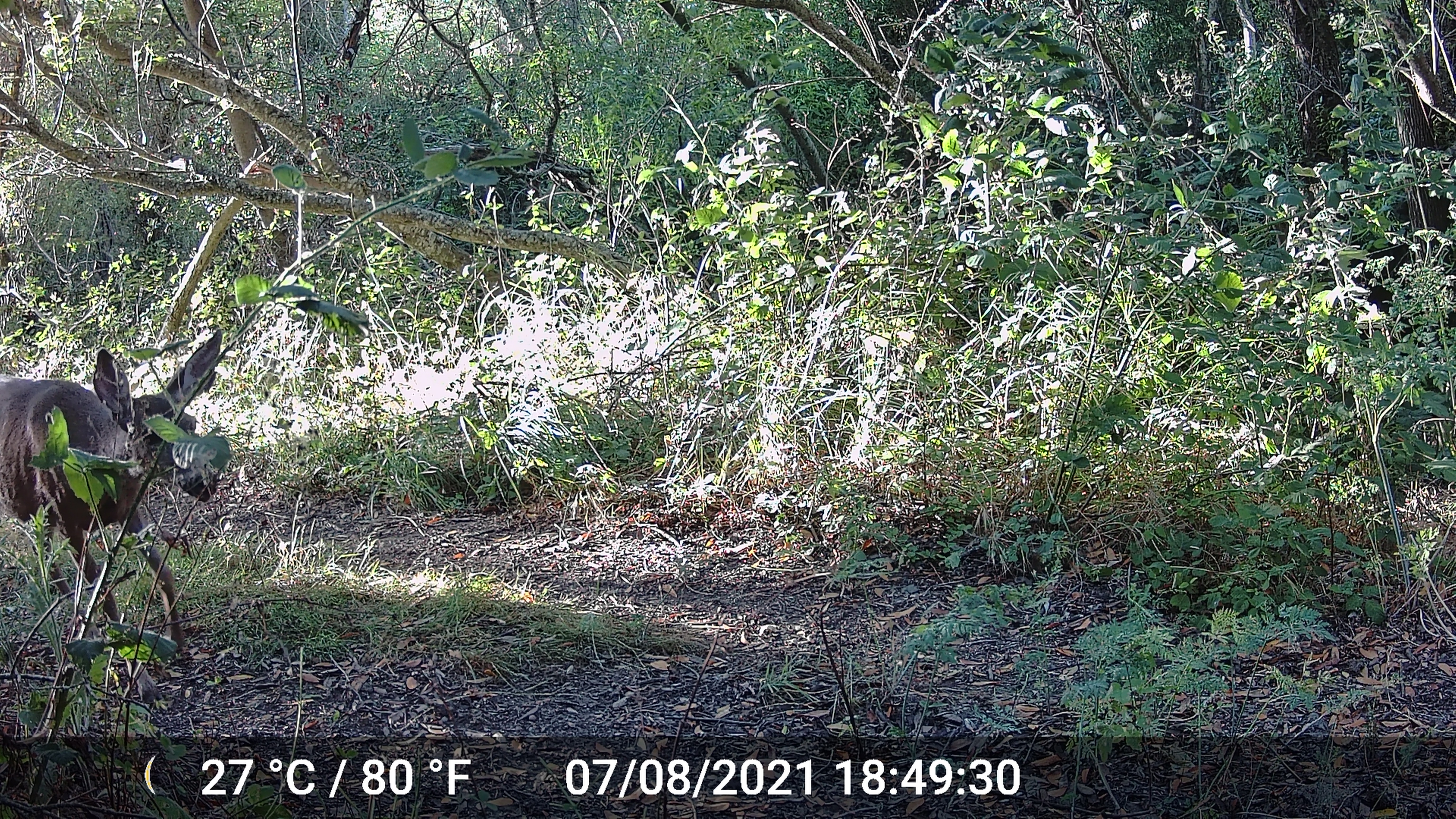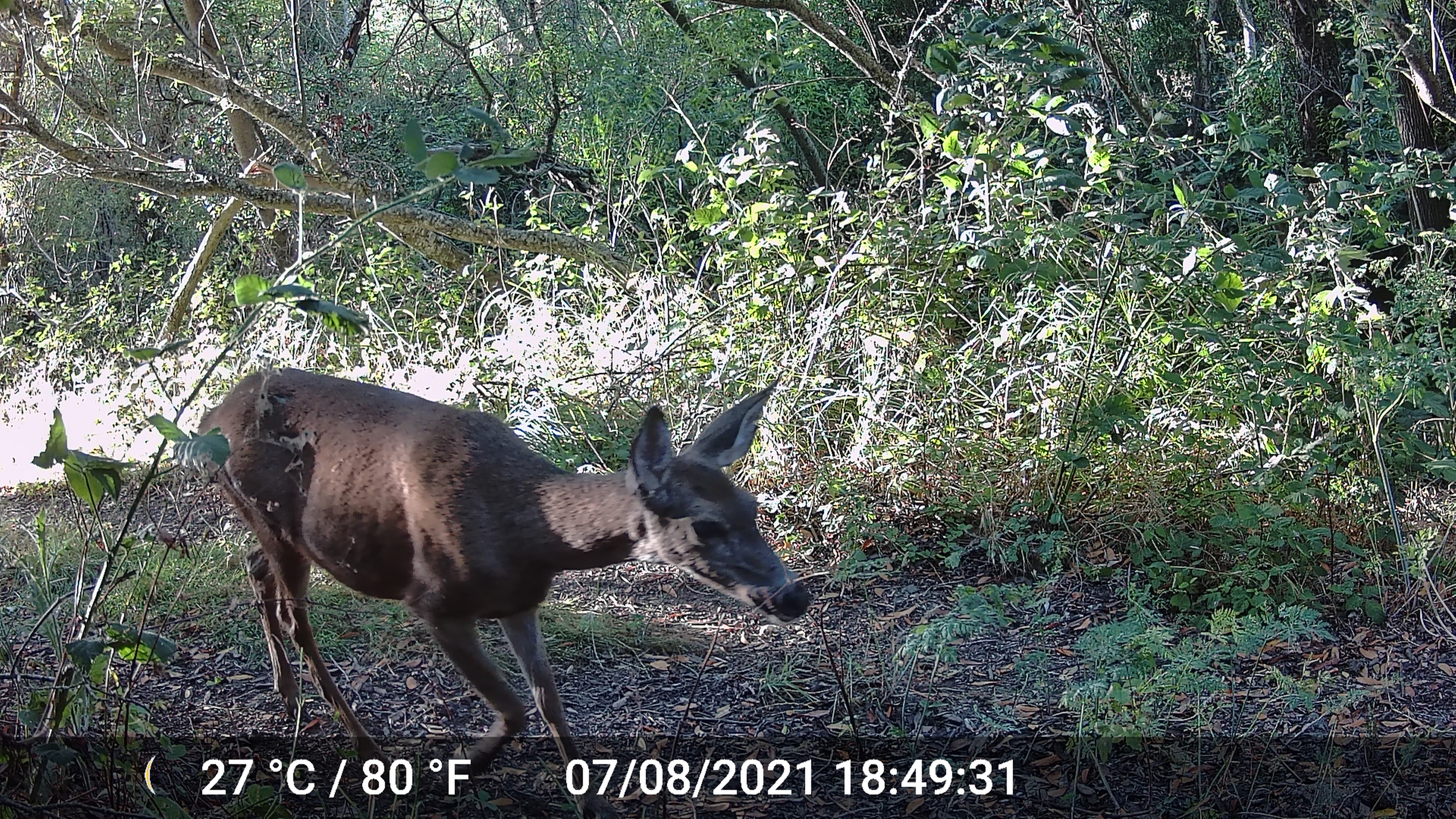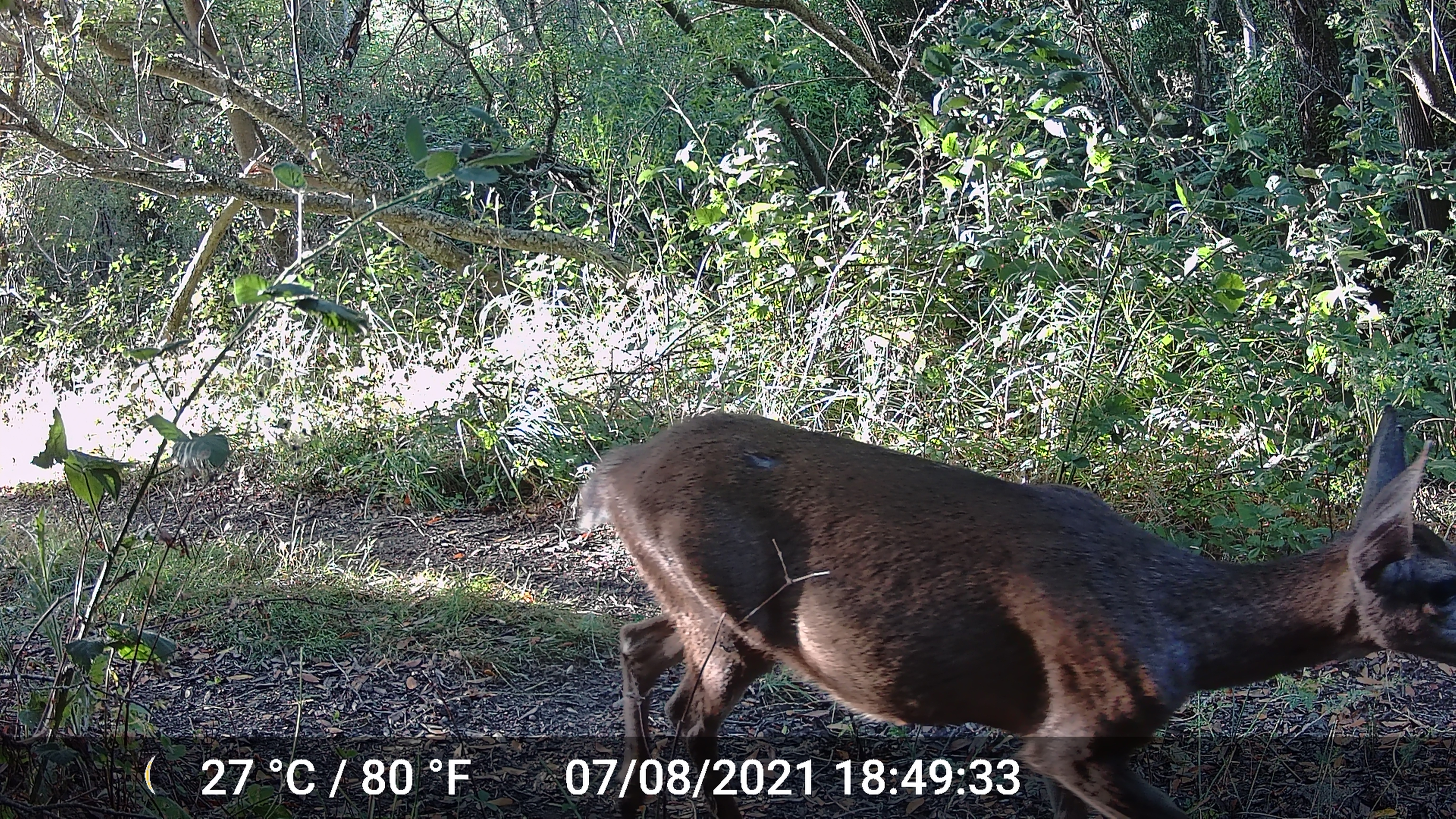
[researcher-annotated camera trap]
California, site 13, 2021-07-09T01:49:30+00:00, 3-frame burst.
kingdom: Animalia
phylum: Chordata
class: Mammalia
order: Artiodactyla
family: Cervidae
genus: Odocoileus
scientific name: Odocoileus hemionus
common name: mule deer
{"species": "mule deer (Odocoileus hemionus)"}